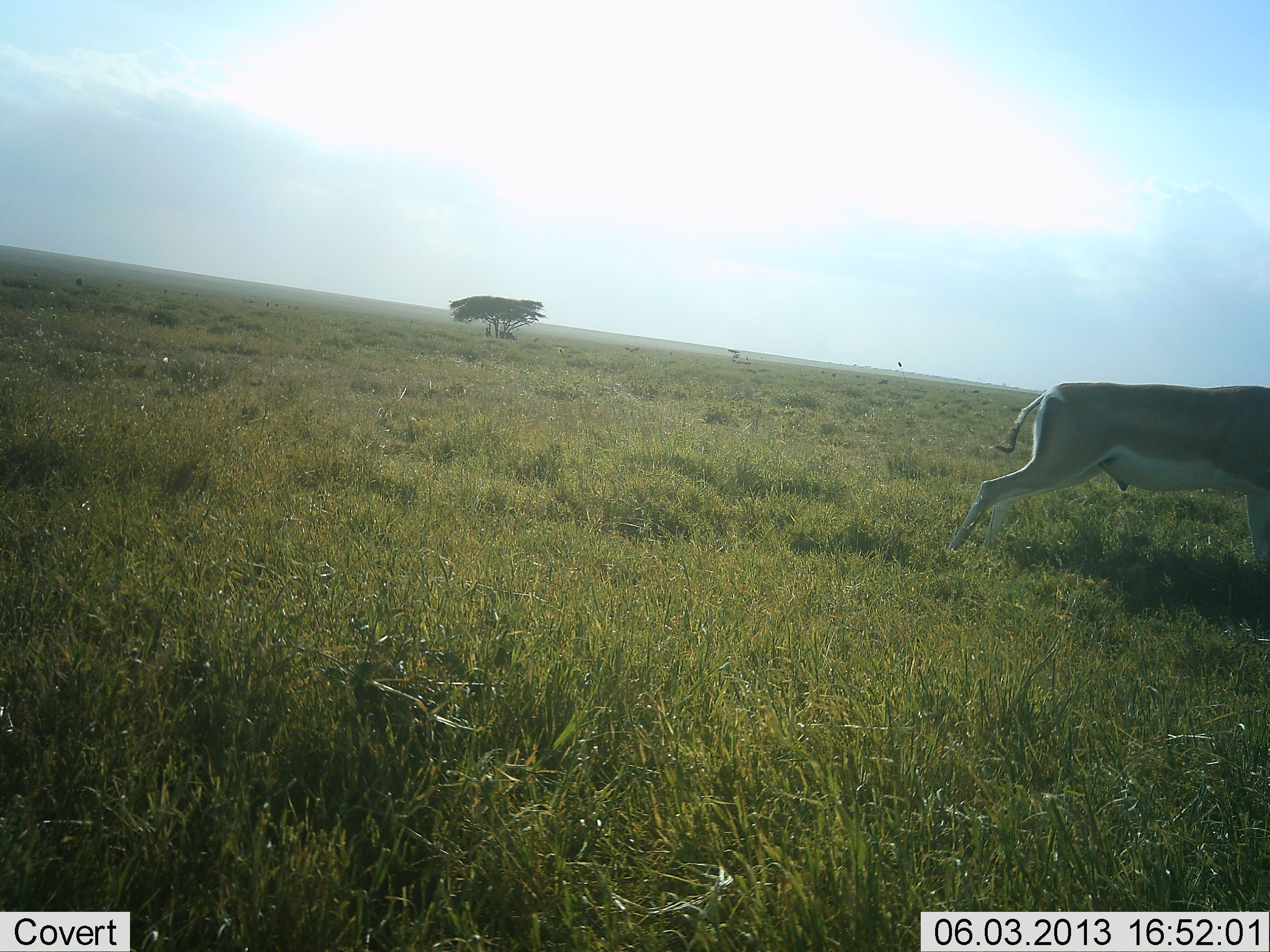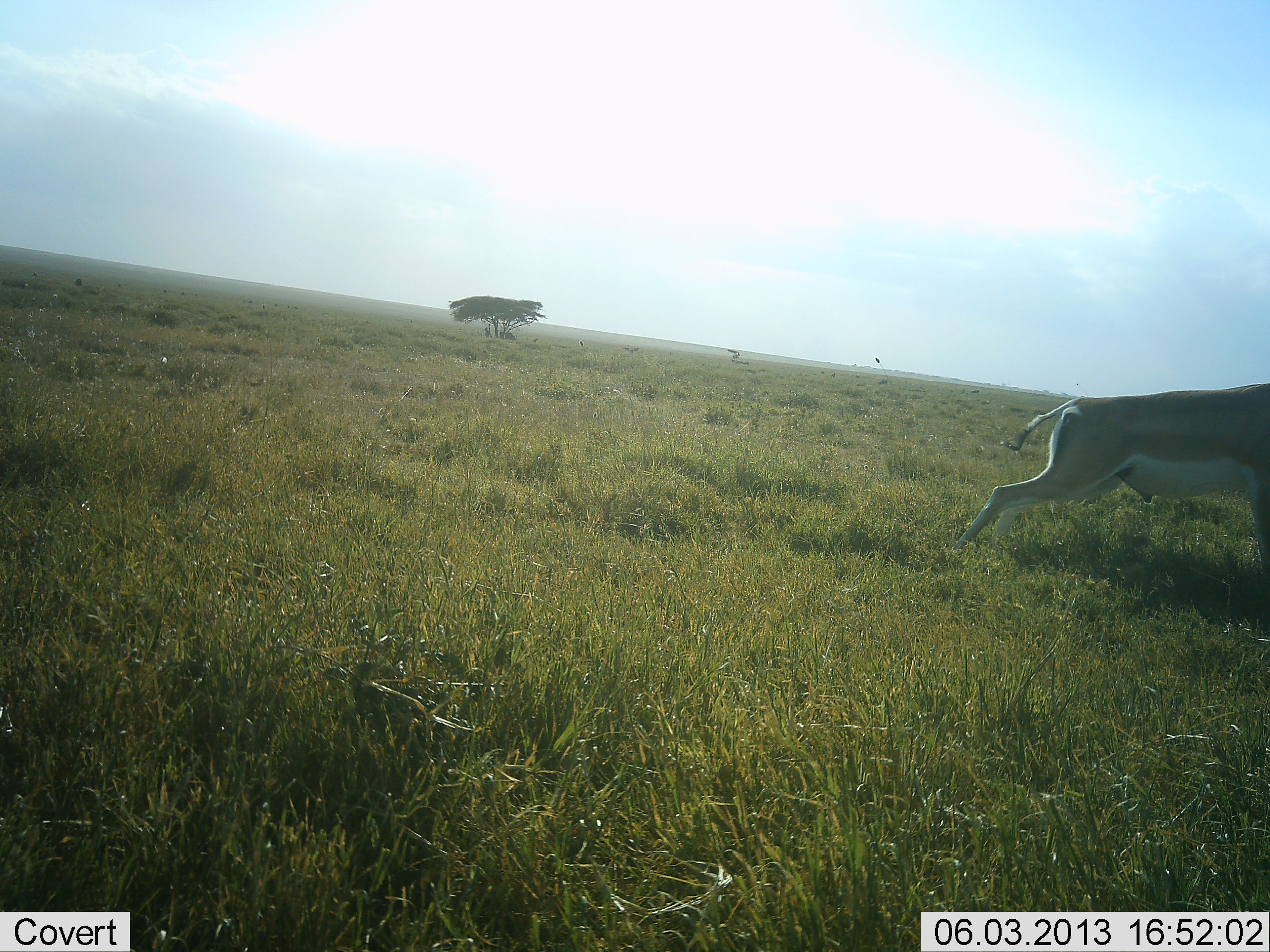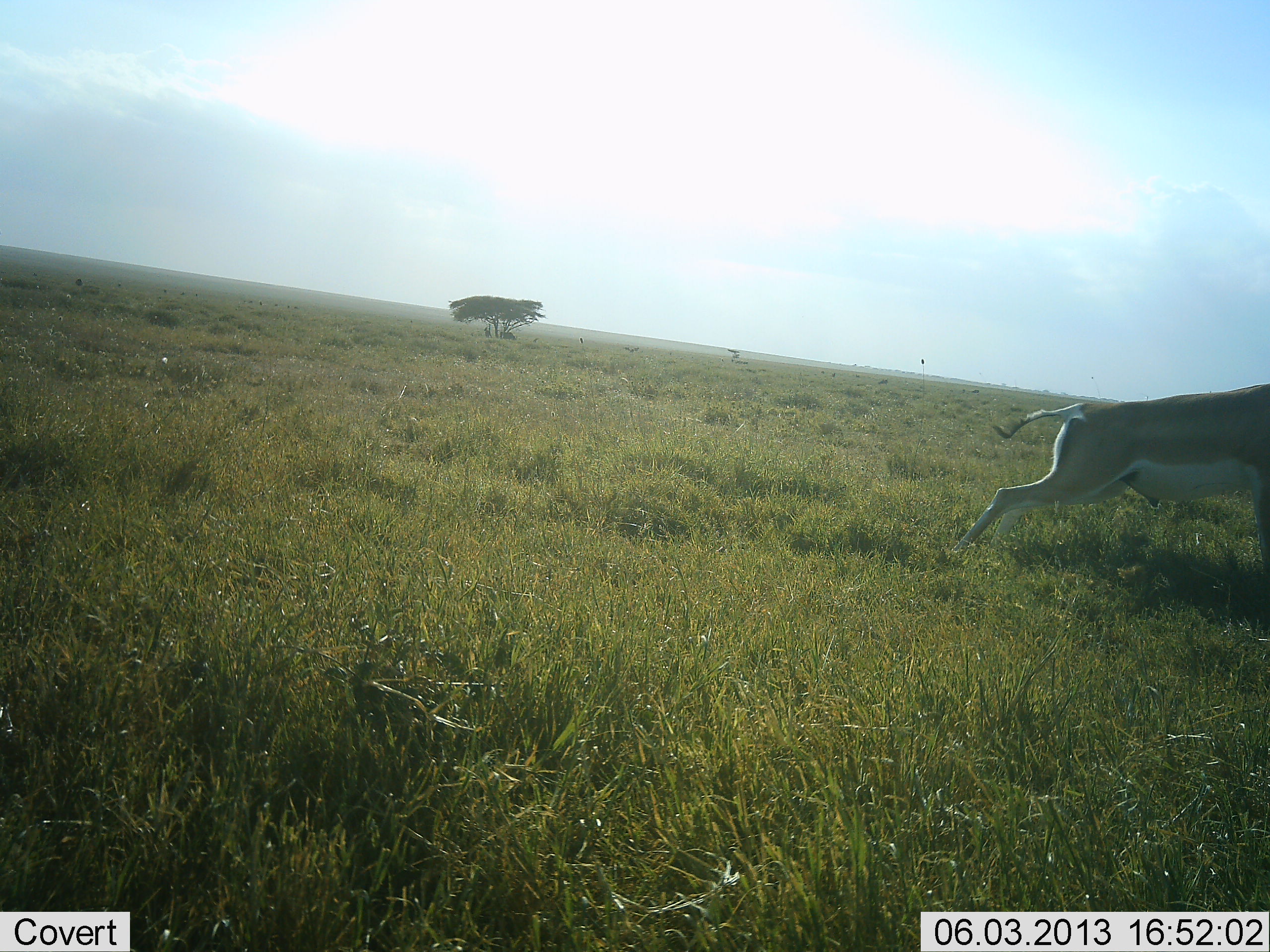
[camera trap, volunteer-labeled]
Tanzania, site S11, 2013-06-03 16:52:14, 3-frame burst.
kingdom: Animalia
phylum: Chordata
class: Mammalia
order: Artiodactyla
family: Bovidae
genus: Nanger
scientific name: Nanger granti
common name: grant's gazelle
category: gazellegrants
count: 1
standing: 50%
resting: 0%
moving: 50%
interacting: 0%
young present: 0%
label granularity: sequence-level